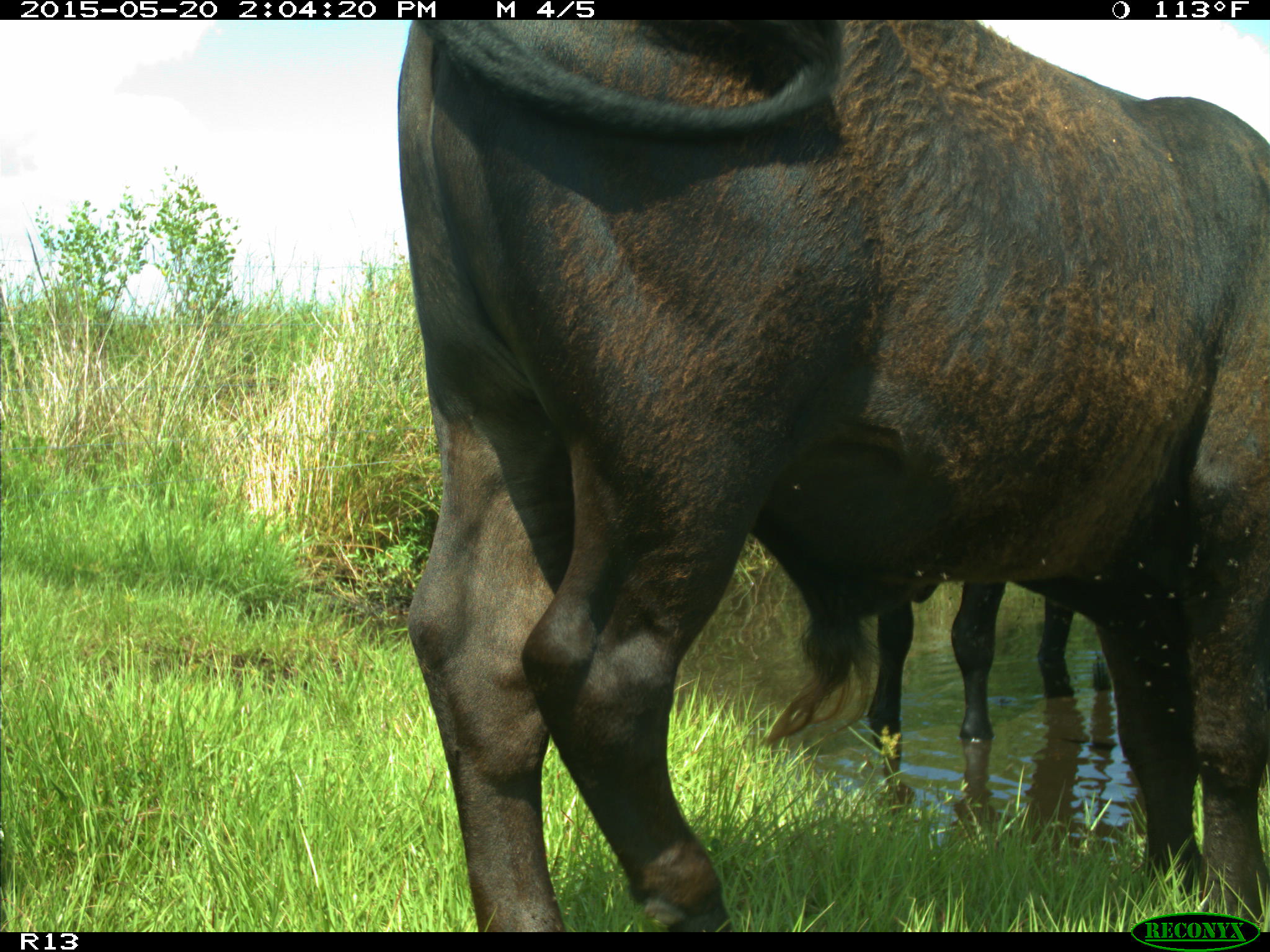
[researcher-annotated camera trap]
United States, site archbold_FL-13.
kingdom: Animalia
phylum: Chordata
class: Mammalia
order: Artiodactyla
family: Bovidae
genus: Bos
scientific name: Bos taurus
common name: domestic cow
Bos taurus (domestic cow).